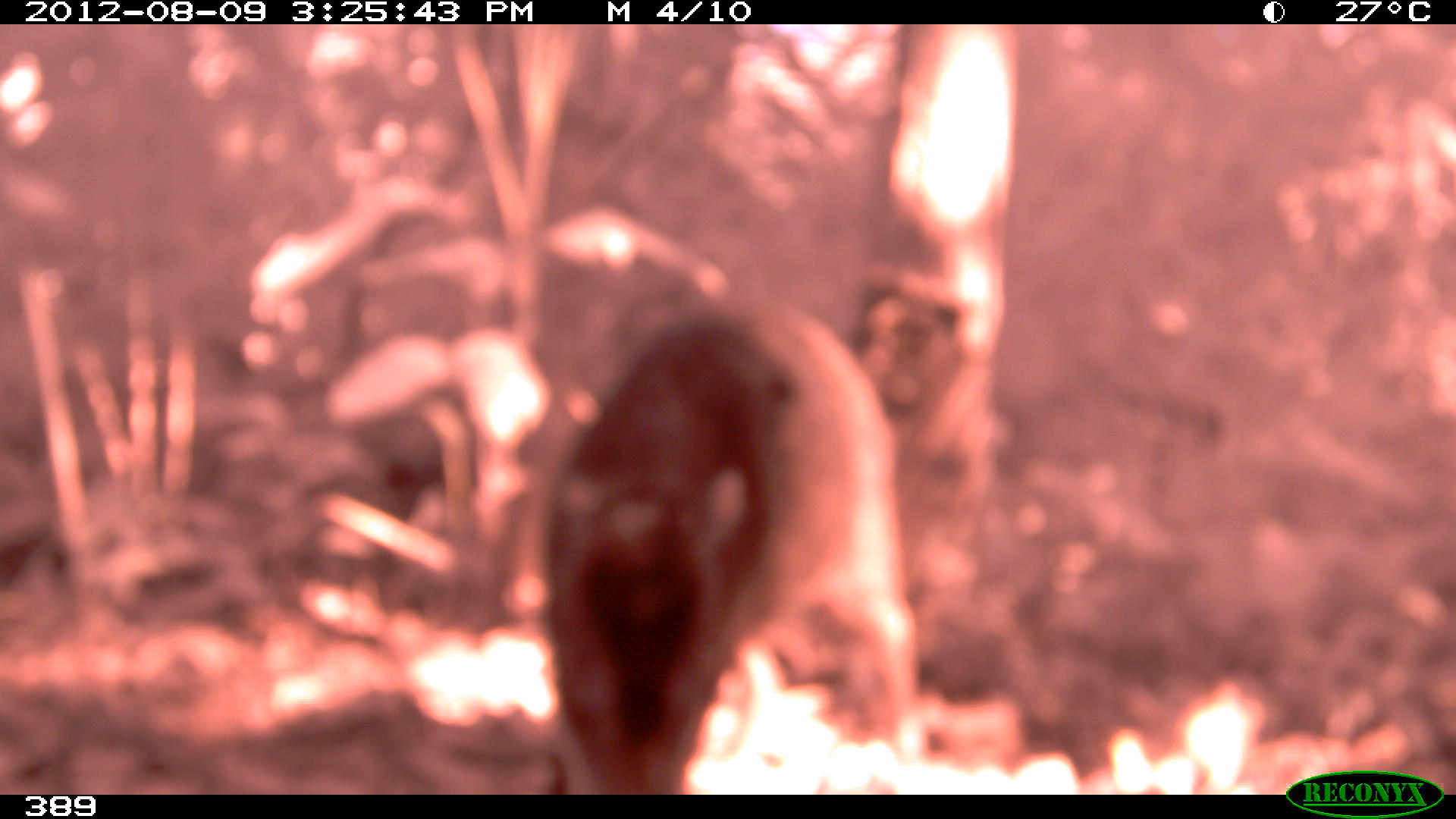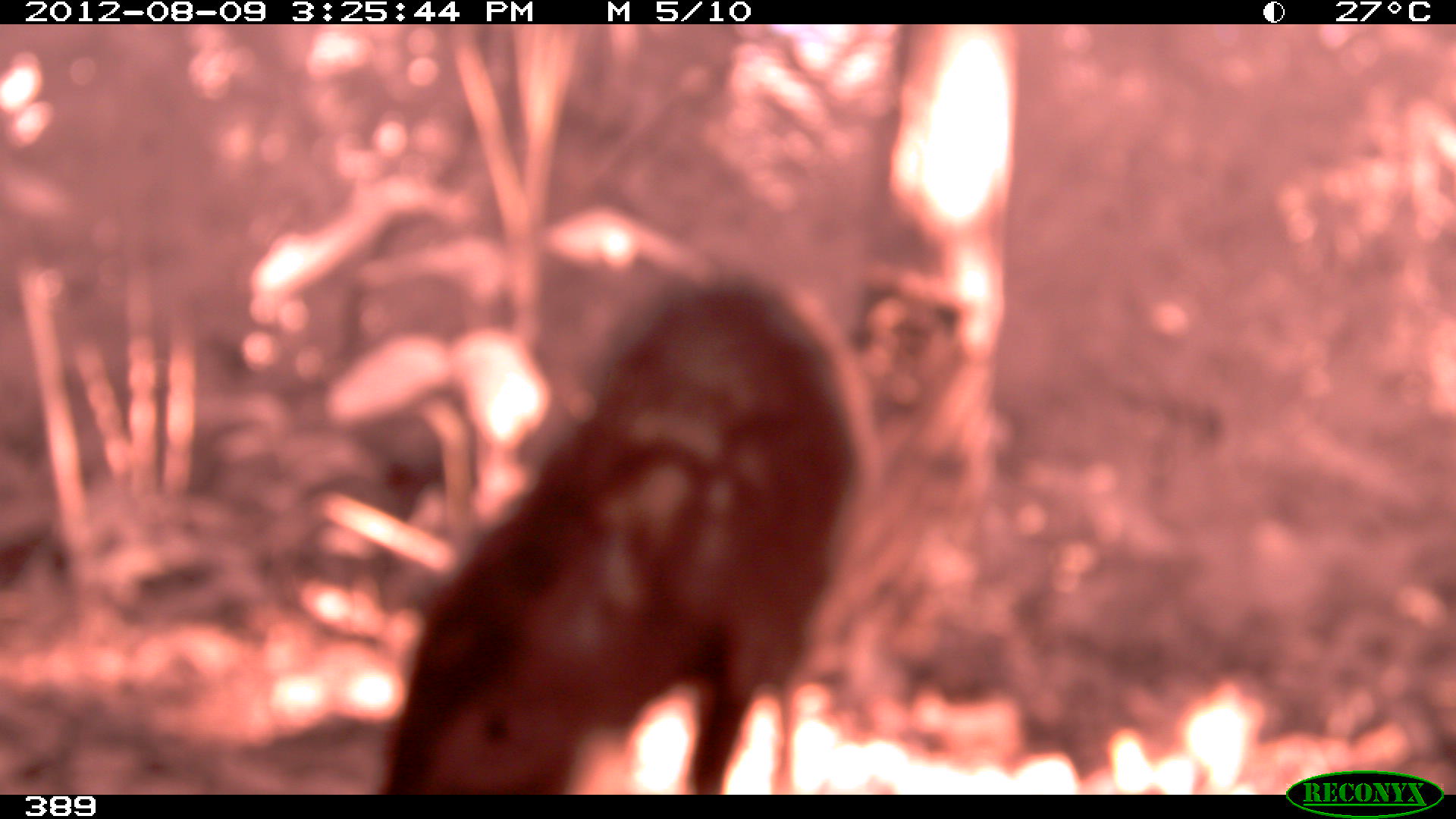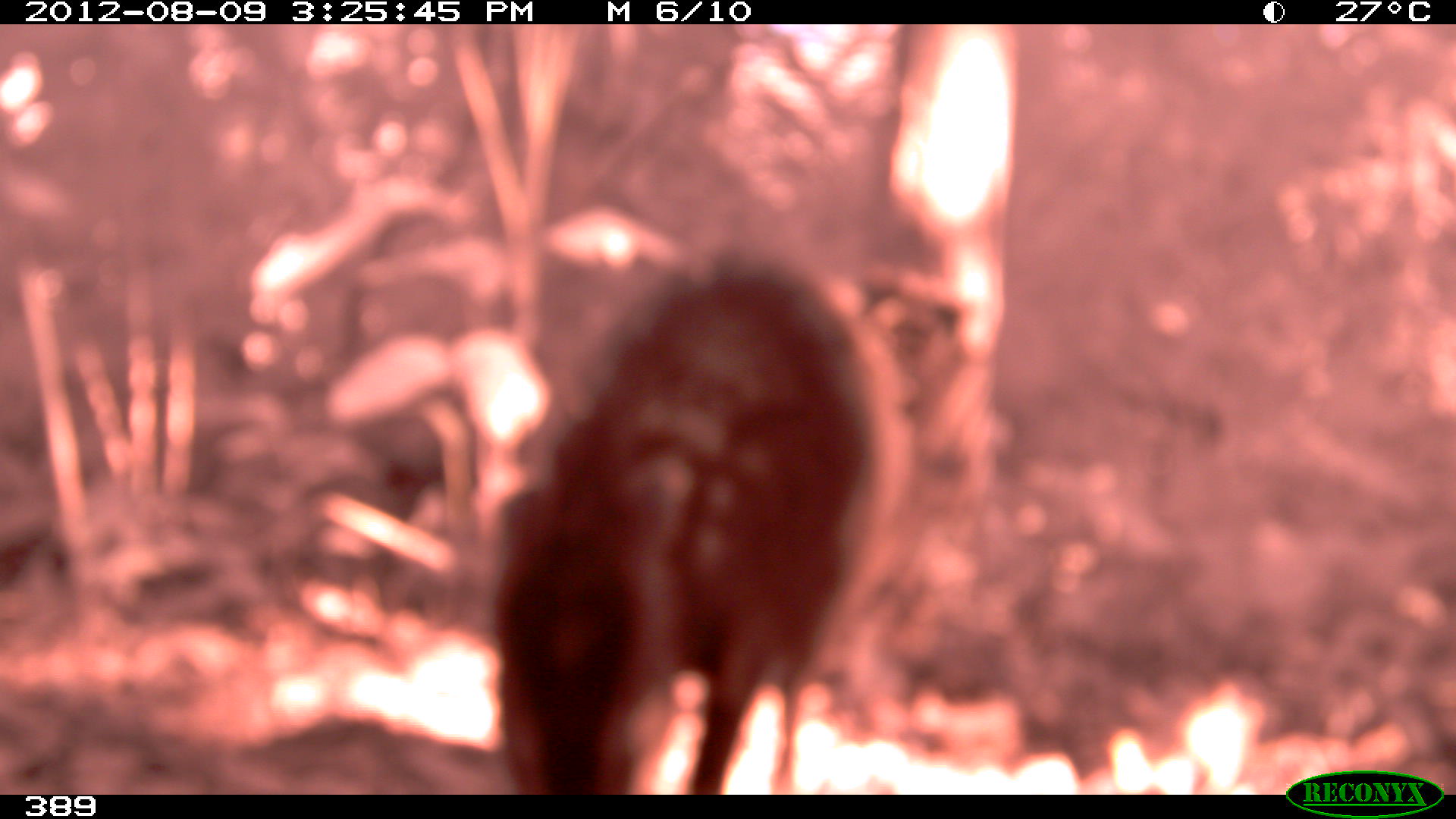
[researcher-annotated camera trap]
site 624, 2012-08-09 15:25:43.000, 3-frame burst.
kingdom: Animalia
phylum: Chordata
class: Mammalia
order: Artiodactyla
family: Tayassuidae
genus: Tayassu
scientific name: Tayassu pecari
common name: white-lipped peccary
Tayassu pecari (white-lipped peccary).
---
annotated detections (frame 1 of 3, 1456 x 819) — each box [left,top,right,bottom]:
tayassu pecari: [540,296,923,794]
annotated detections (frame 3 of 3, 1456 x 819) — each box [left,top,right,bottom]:
tayassu pecari: [486,266,871,792]